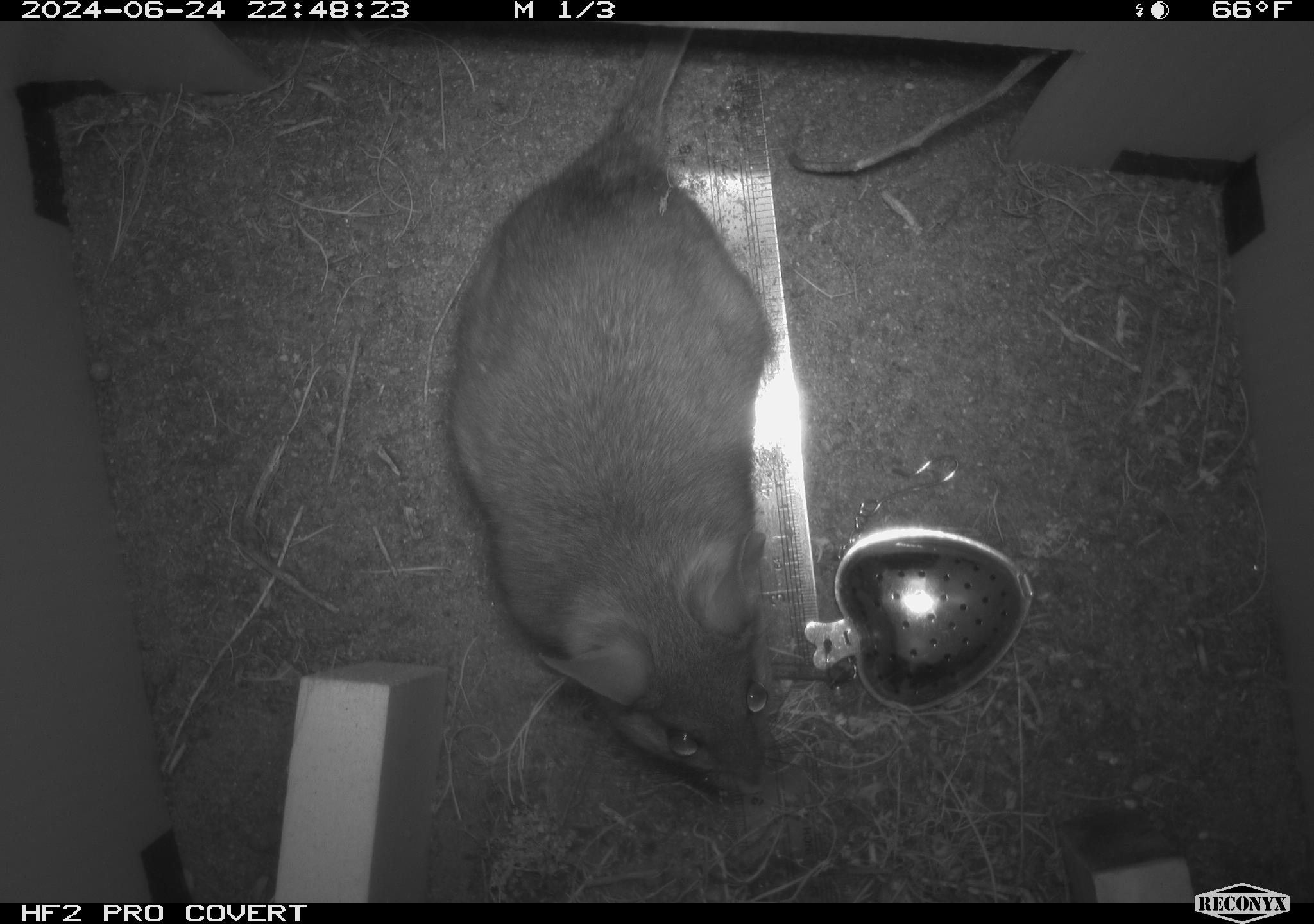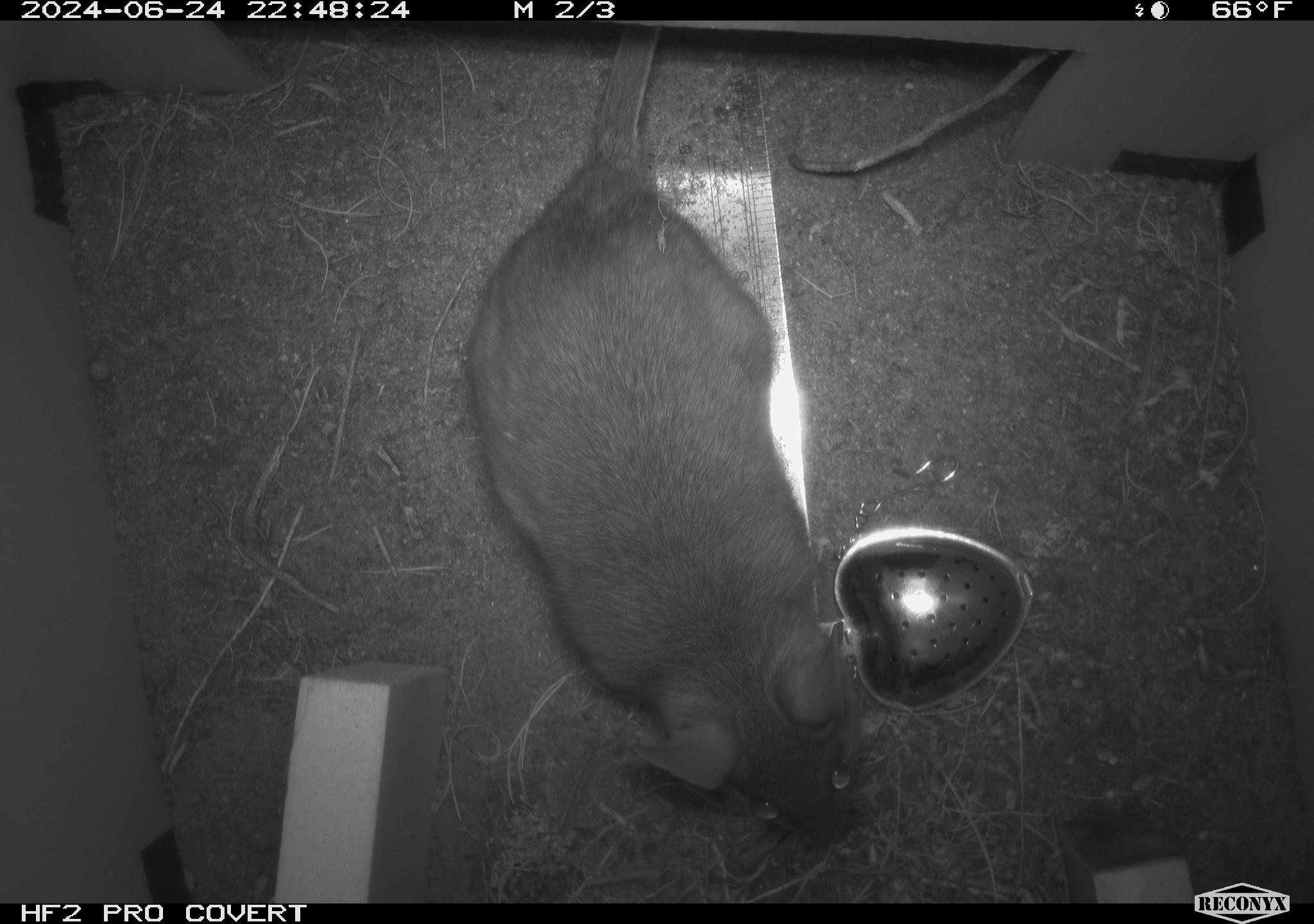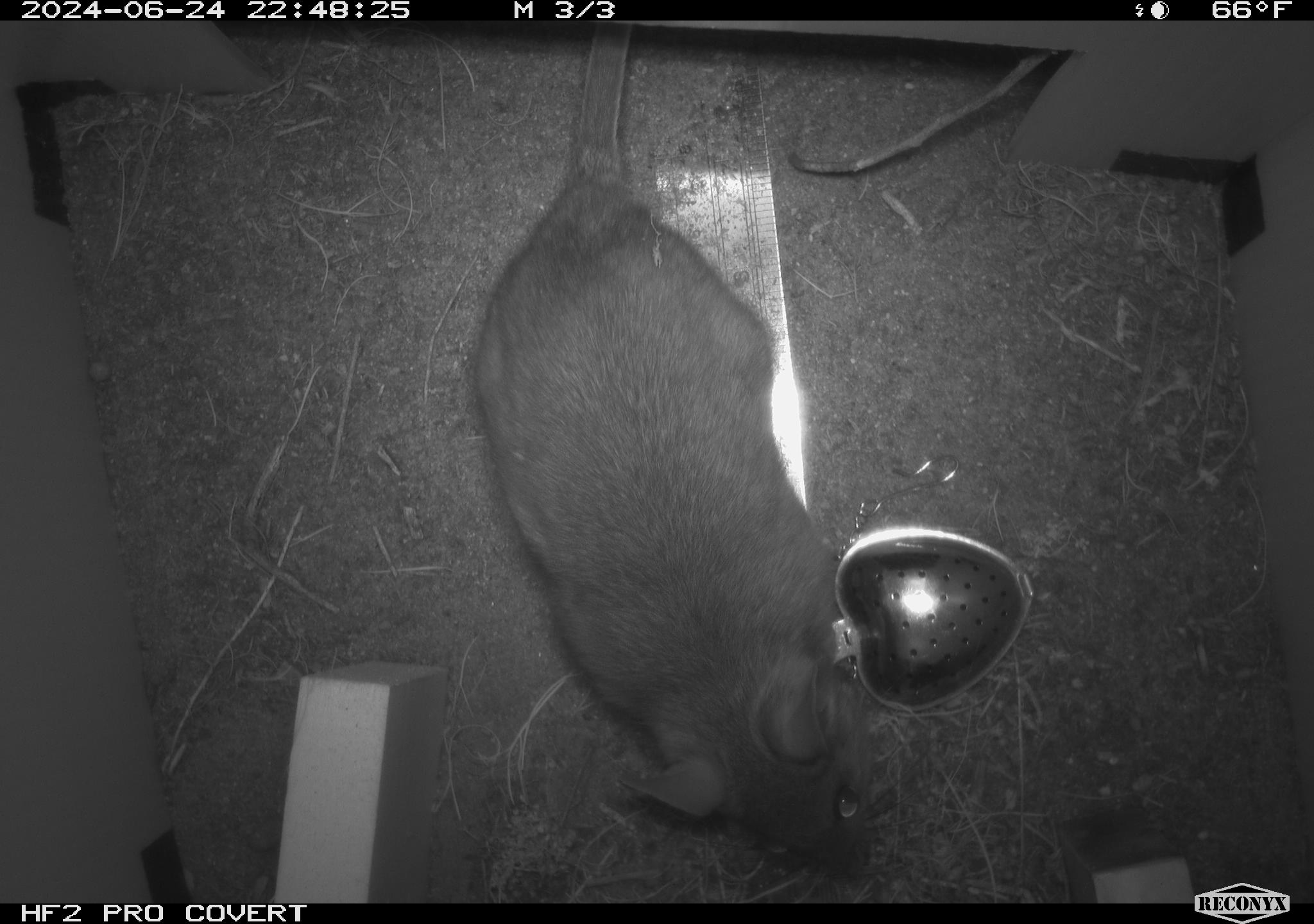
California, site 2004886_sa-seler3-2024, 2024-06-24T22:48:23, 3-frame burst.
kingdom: Animalia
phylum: Chordata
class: Mammalia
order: Rodentia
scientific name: Rodentia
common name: woodrat or rat or mouse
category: woodrat or rat or mouse species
Woodrat or rat or mouse species (woodrat or rat or mouse) (Rodentia).